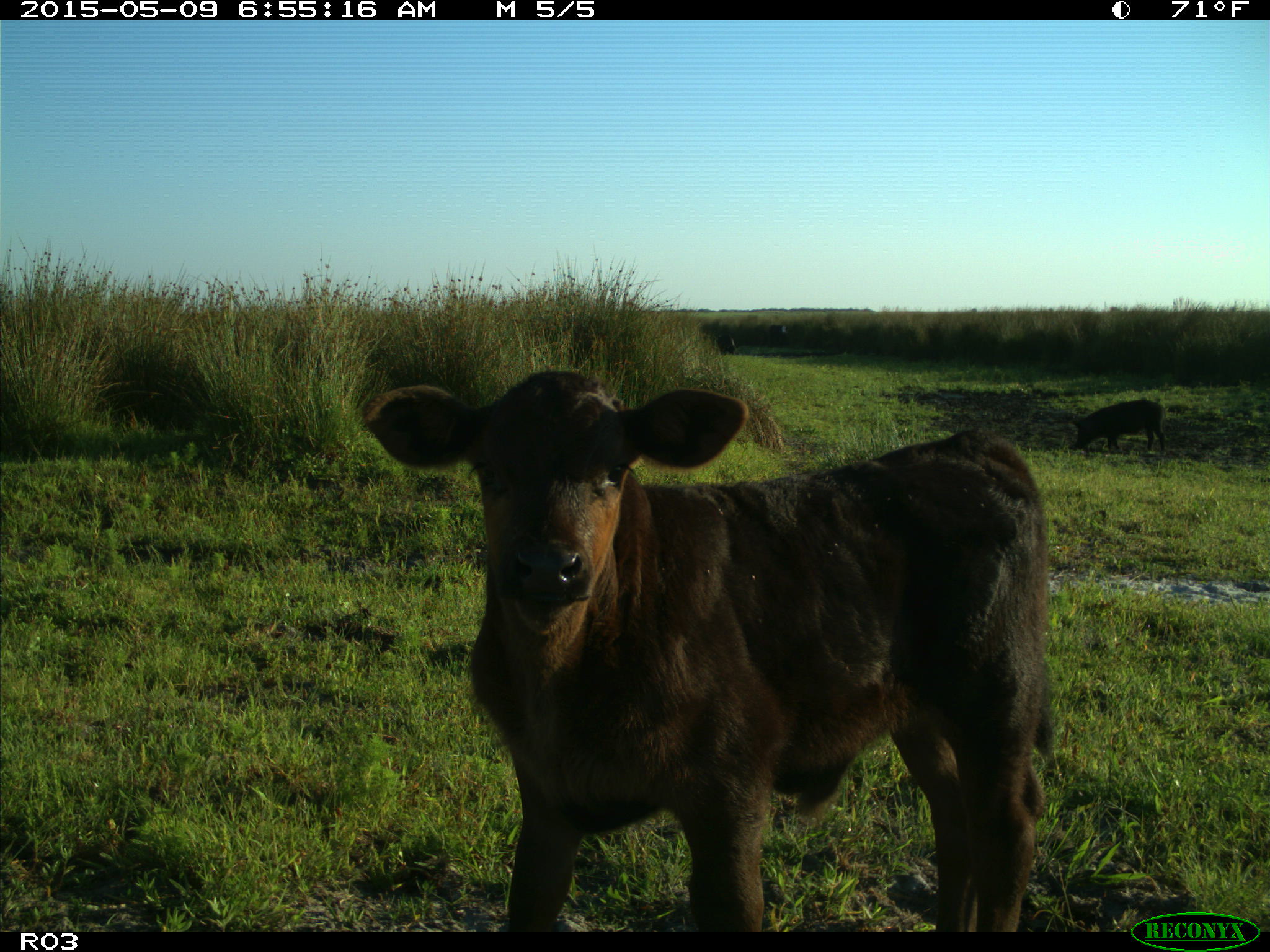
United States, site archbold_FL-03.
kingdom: Animalia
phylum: Chordata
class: Mammalia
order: Artiodactyla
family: Bovidae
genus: Bos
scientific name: Bos taurus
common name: domestic cow